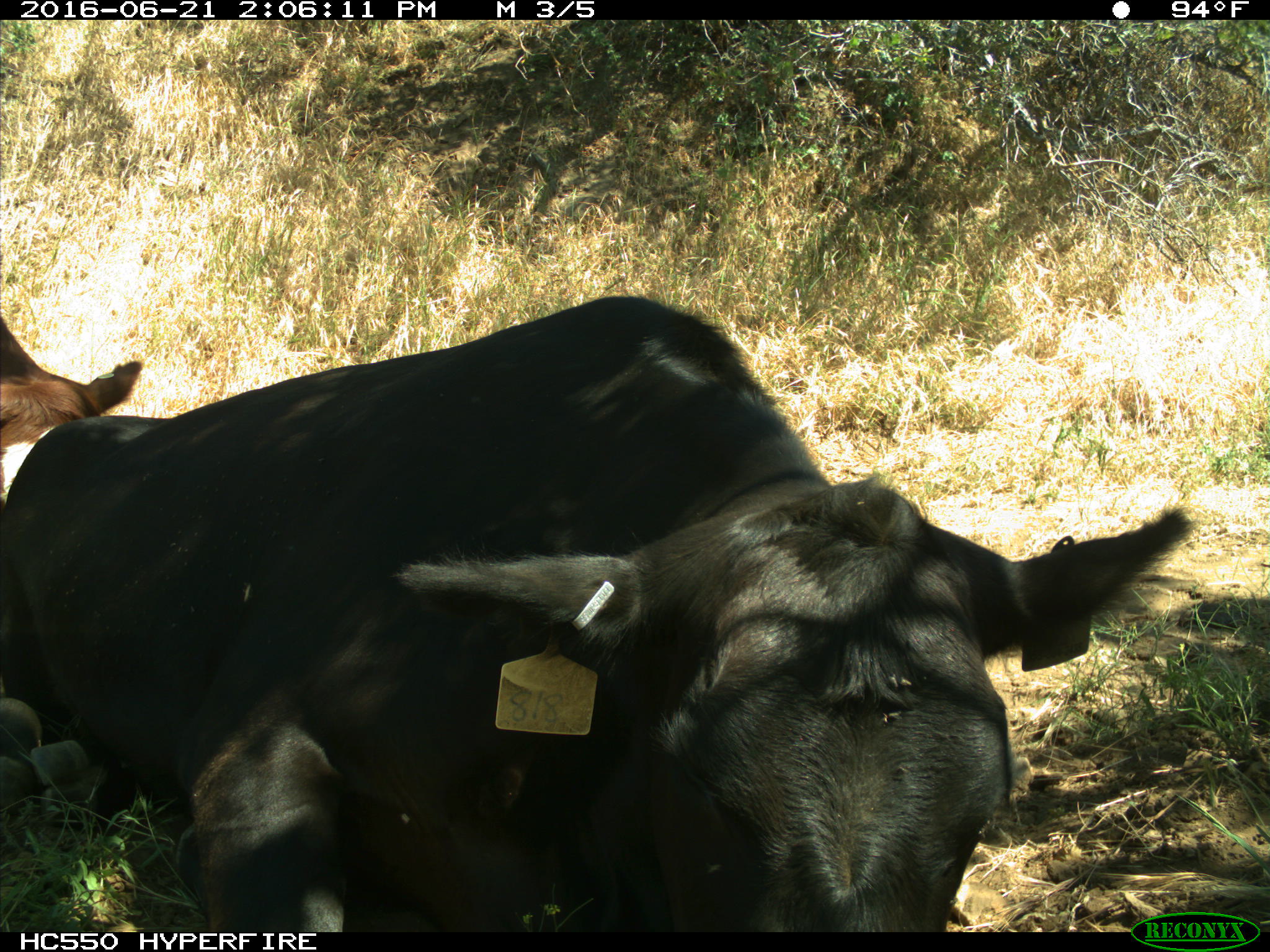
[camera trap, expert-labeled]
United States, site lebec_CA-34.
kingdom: Animalia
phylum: Chordata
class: Mammalia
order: Artiodactyla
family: Bovidae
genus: Bos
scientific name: Bos taurus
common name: domestic cow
Bos taurus (domestic cow).